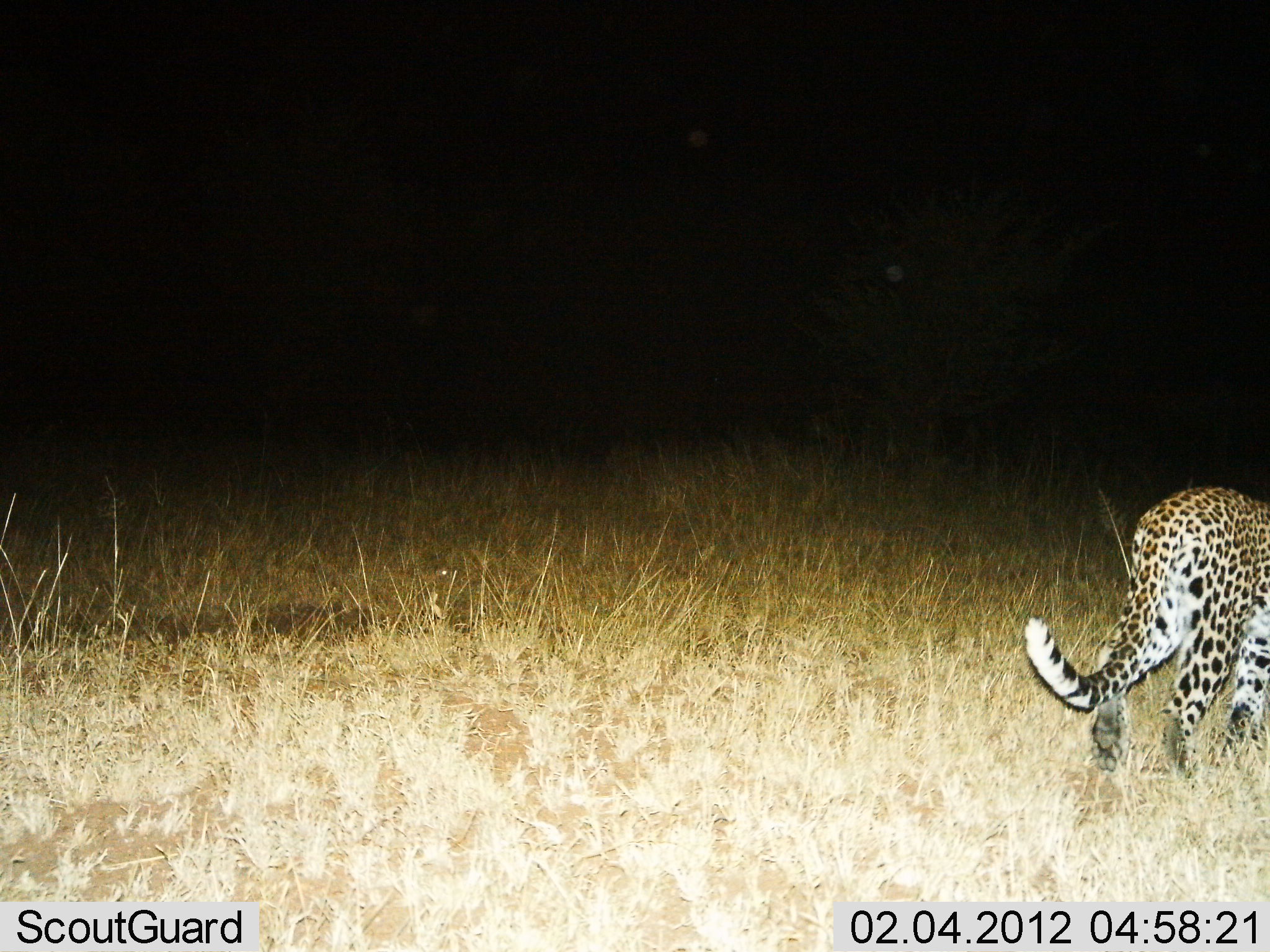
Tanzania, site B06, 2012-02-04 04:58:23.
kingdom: Animalia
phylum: Chordata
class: Mammalia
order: Carnivora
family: Felidae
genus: Panthera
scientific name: Panthera pardus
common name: leopard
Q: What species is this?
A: Leopard (Panthera pardus).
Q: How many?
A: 1.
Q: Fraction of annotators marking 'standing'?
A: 10%.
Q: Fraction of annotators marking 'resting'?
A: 0%.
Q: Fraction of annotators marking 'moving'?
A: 95%.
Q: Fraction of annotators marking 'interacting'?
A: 0%.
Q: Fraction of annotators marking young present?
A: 0%.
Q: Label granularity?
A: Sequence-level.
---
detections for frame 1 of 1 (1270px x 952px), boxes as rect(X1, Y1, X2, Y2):
animal: rect(1024, 485, 1268, 774)